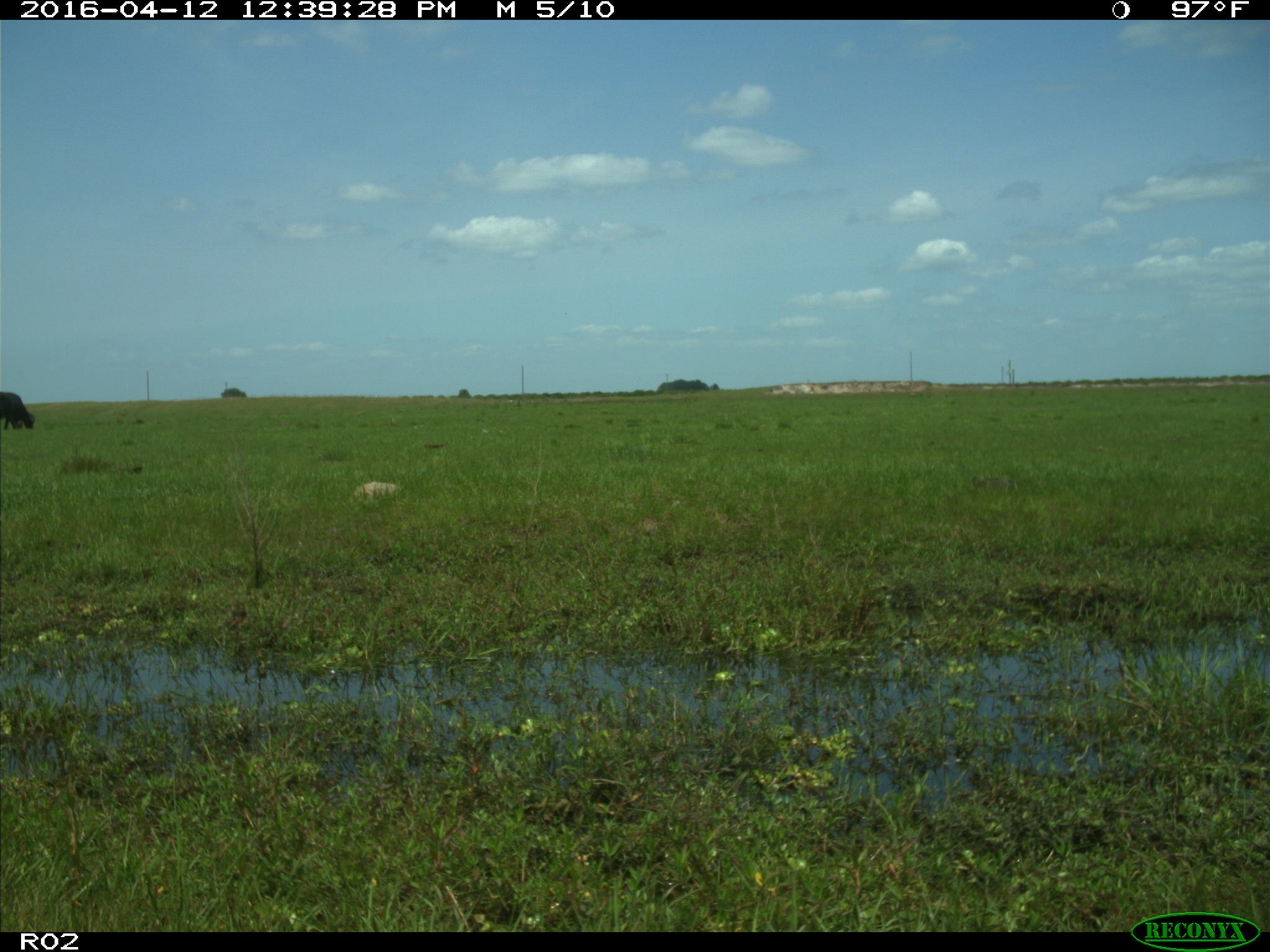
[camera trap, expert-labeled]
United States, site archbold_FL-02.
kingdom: Animalia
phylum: Chordata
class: Mammalia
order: Artiodactyla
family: Bovidae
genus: Bos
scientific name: Bos taurus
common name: domestic cow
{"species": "Bos taurus (domestic cow)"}